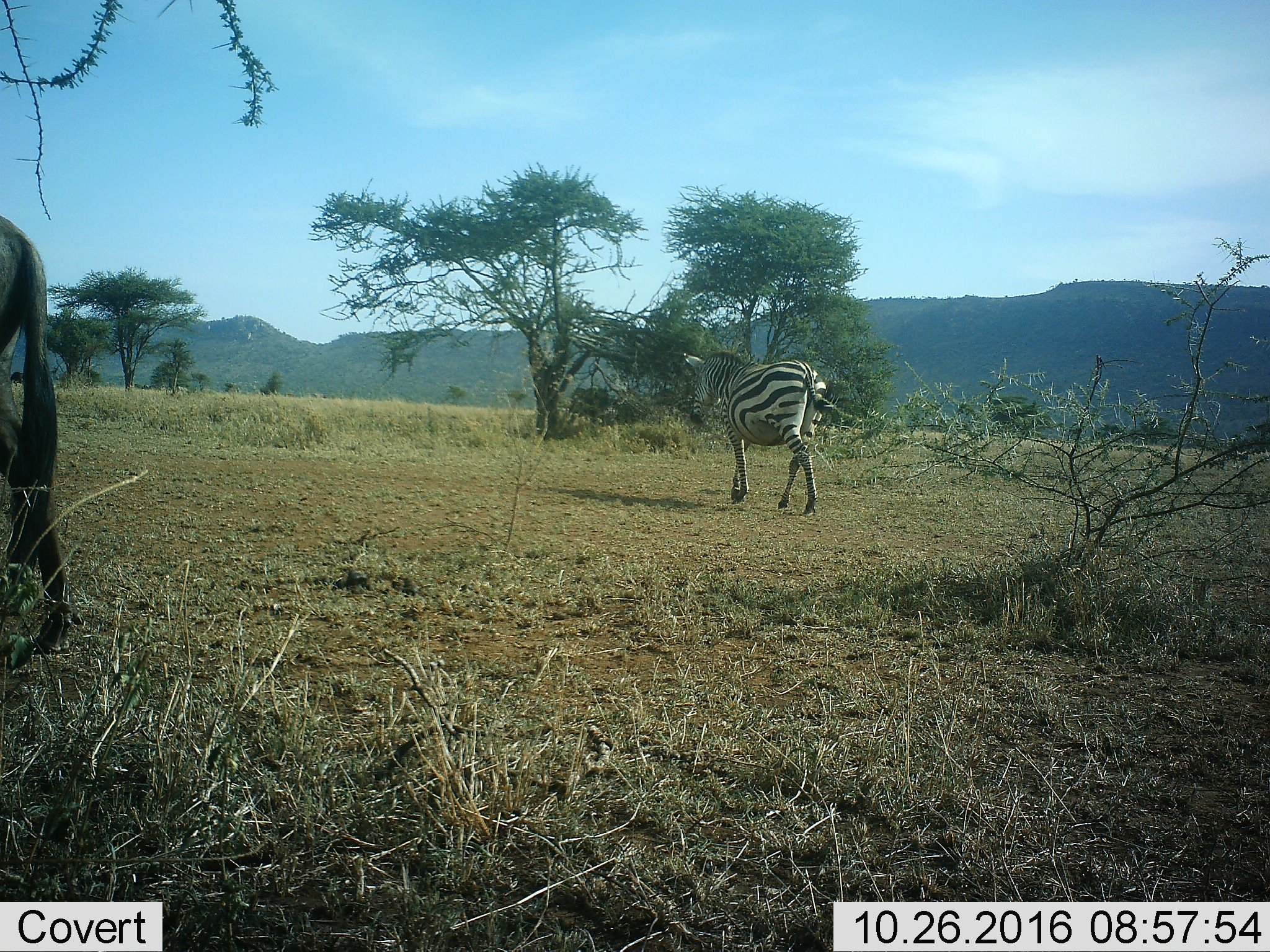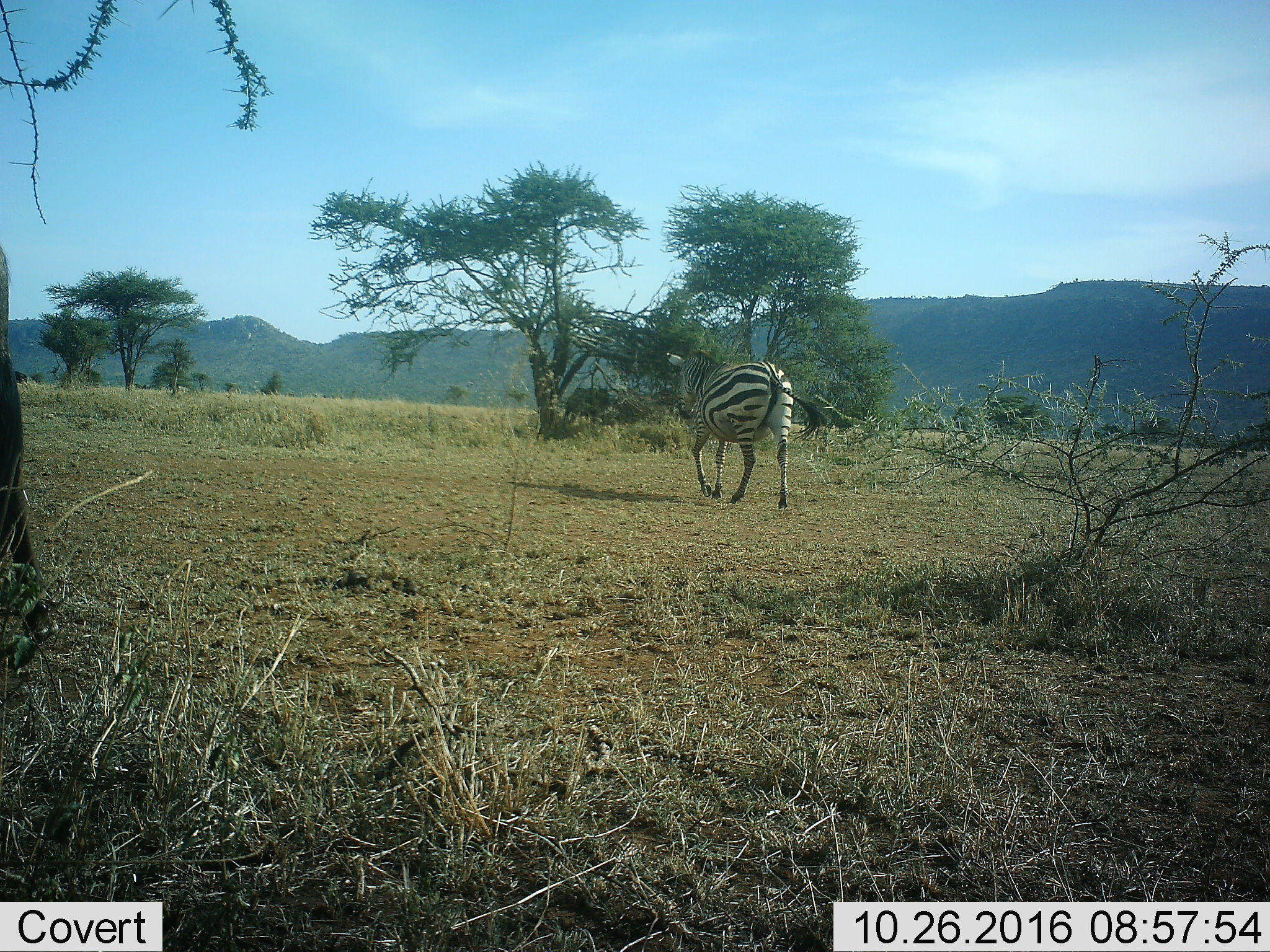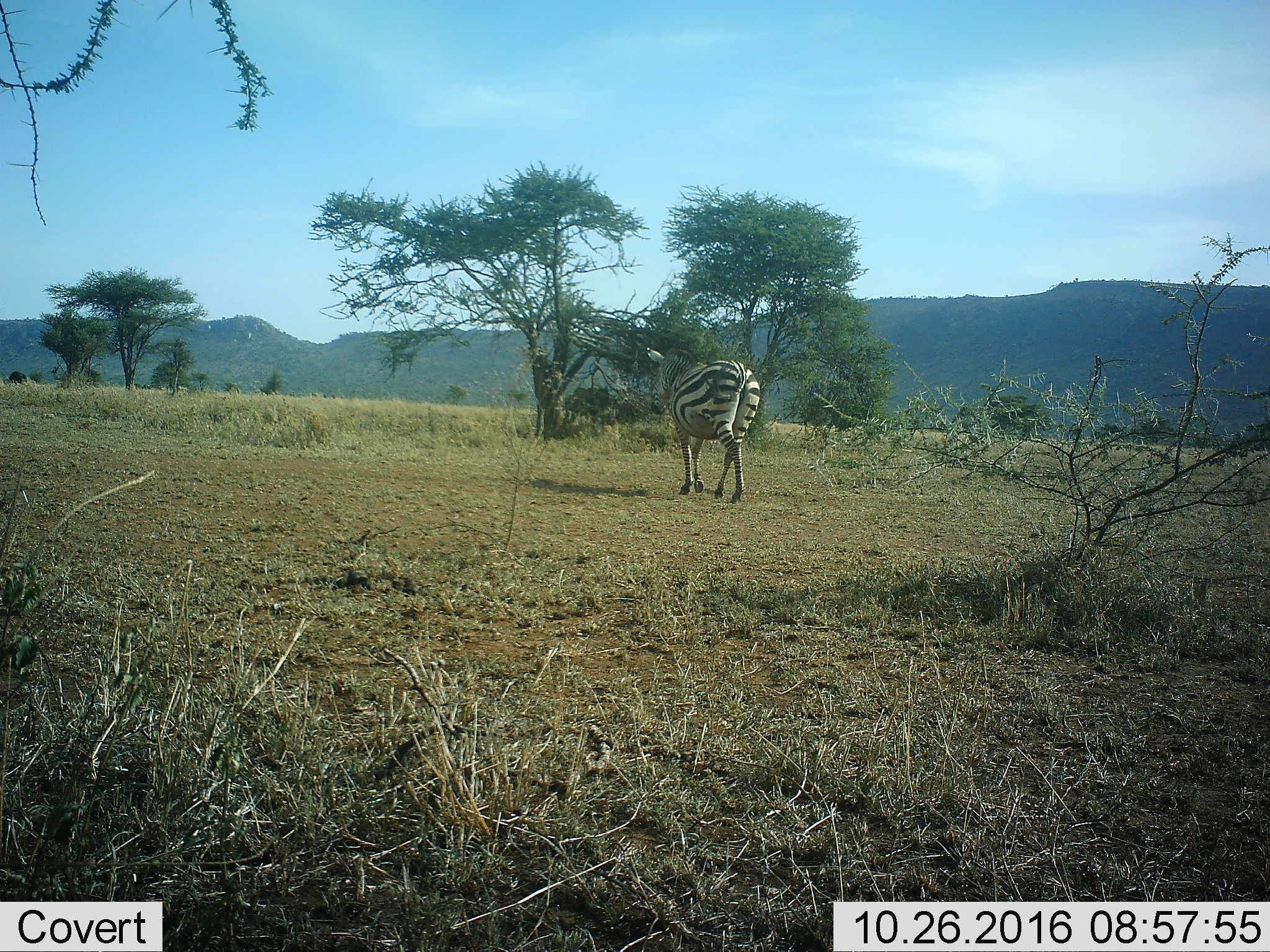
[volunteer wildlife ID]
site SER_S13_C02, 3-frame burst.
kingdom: Animalia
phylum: Chordata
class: Mammalia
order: Artiodactyla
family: Bovidae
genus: Connochaetes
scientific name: Connochaetes taurinus taurinus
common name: blue wildebeest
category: wildebeestblue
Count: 1.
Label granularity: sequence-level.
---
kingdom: Animalia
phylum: Chordata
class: Mammalia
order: Perissodactyla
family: Equidae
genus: Equus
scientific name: Equus quagga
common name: plains zebra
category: zebraplains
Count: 1.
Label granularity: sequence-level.